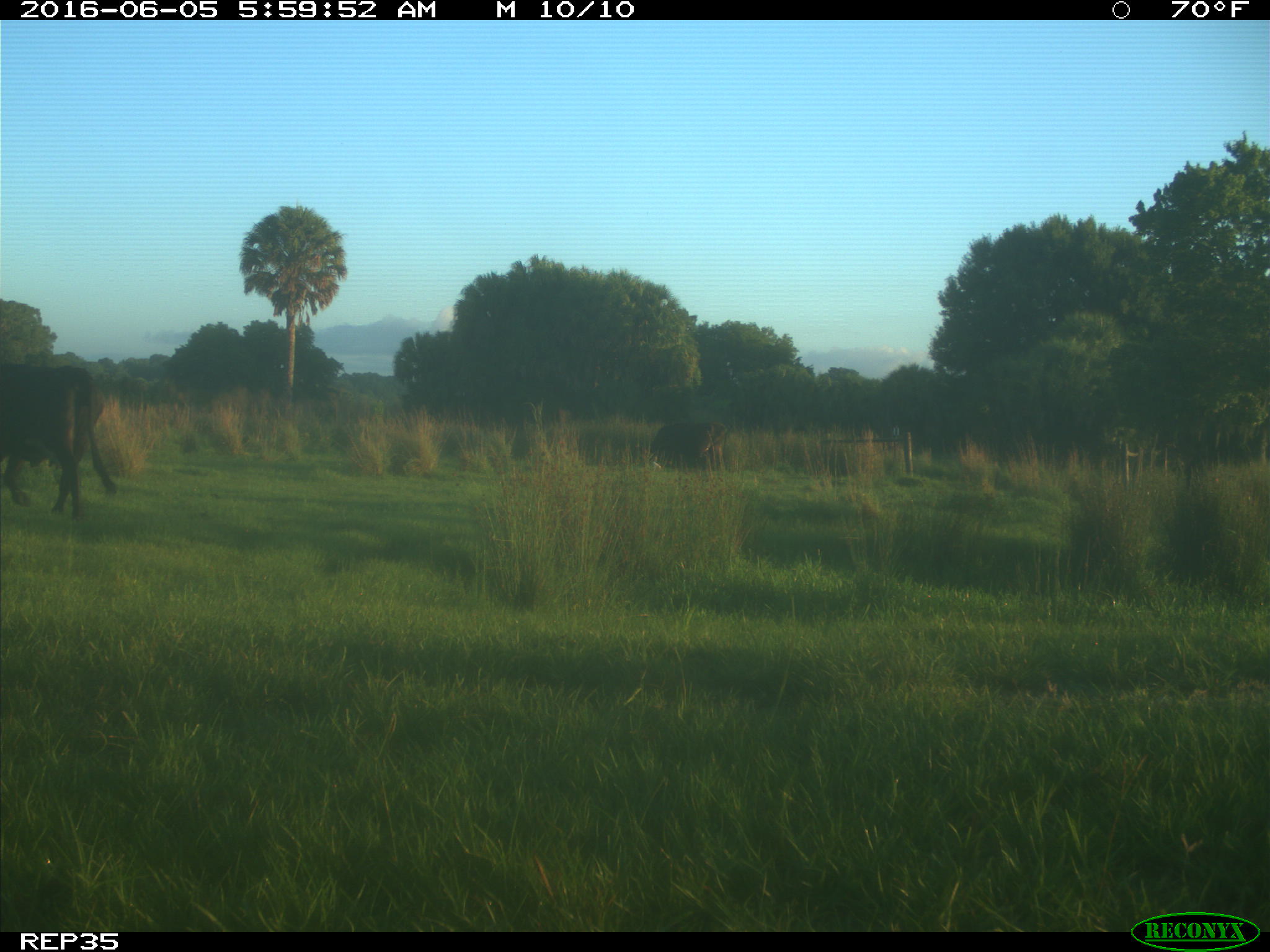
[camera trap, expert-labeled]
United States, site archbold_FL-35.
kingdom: Animalia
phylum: Chordata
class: Mammalia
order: Artiodactyla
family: Bovidae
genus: Bos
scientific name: Bos taurus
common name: domestic cow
Bos taurus (domestic cow).